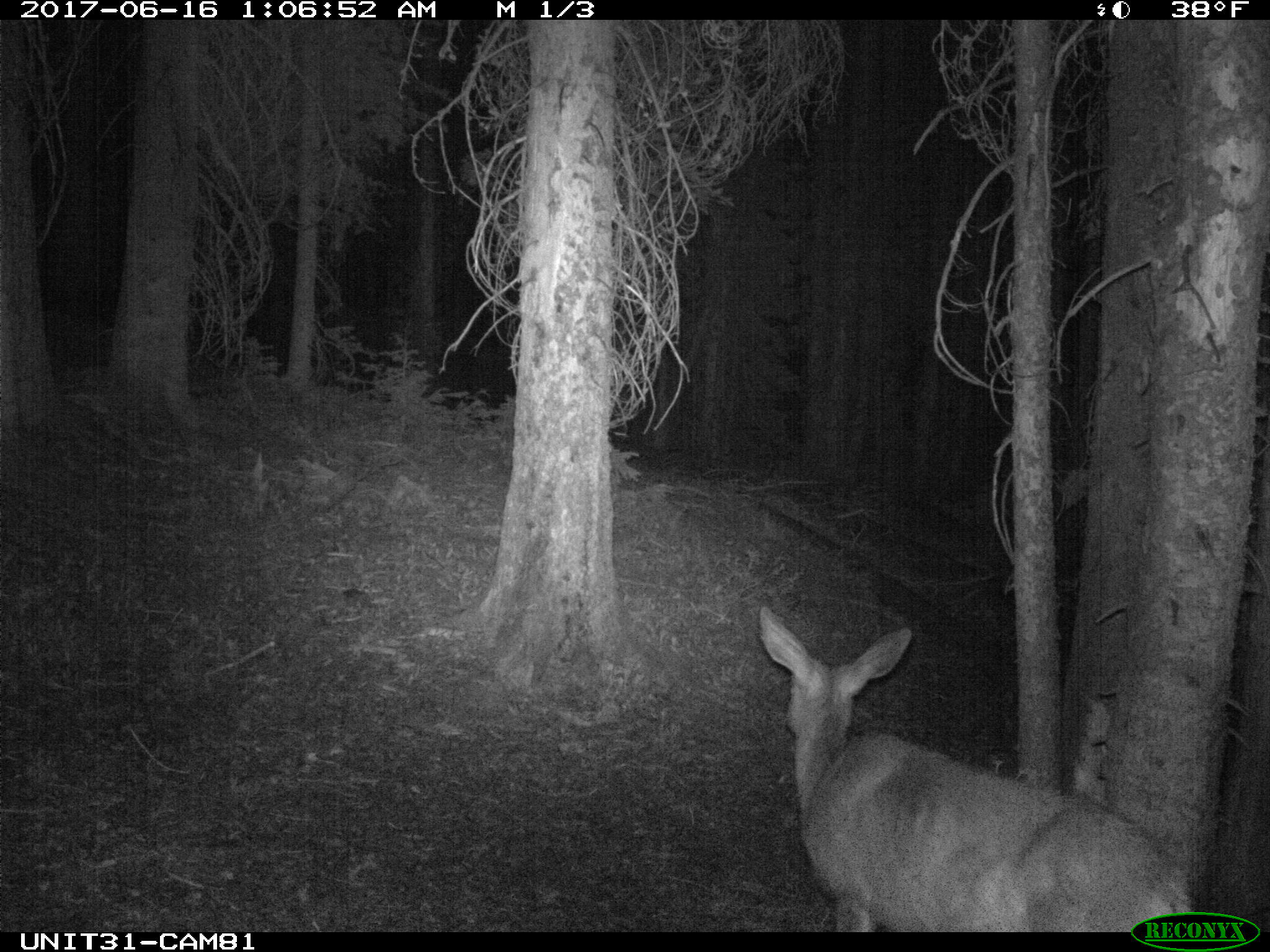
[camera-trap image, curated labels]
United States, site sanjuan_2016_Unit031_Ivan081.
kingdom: Animalia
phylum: Chordata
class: Mammalia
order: Artiodactyla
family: Cervidae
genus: Odocoileus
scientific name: Odocoileus hemionus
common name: mule deer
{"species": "Odocoileus hemionus (mule deer)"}